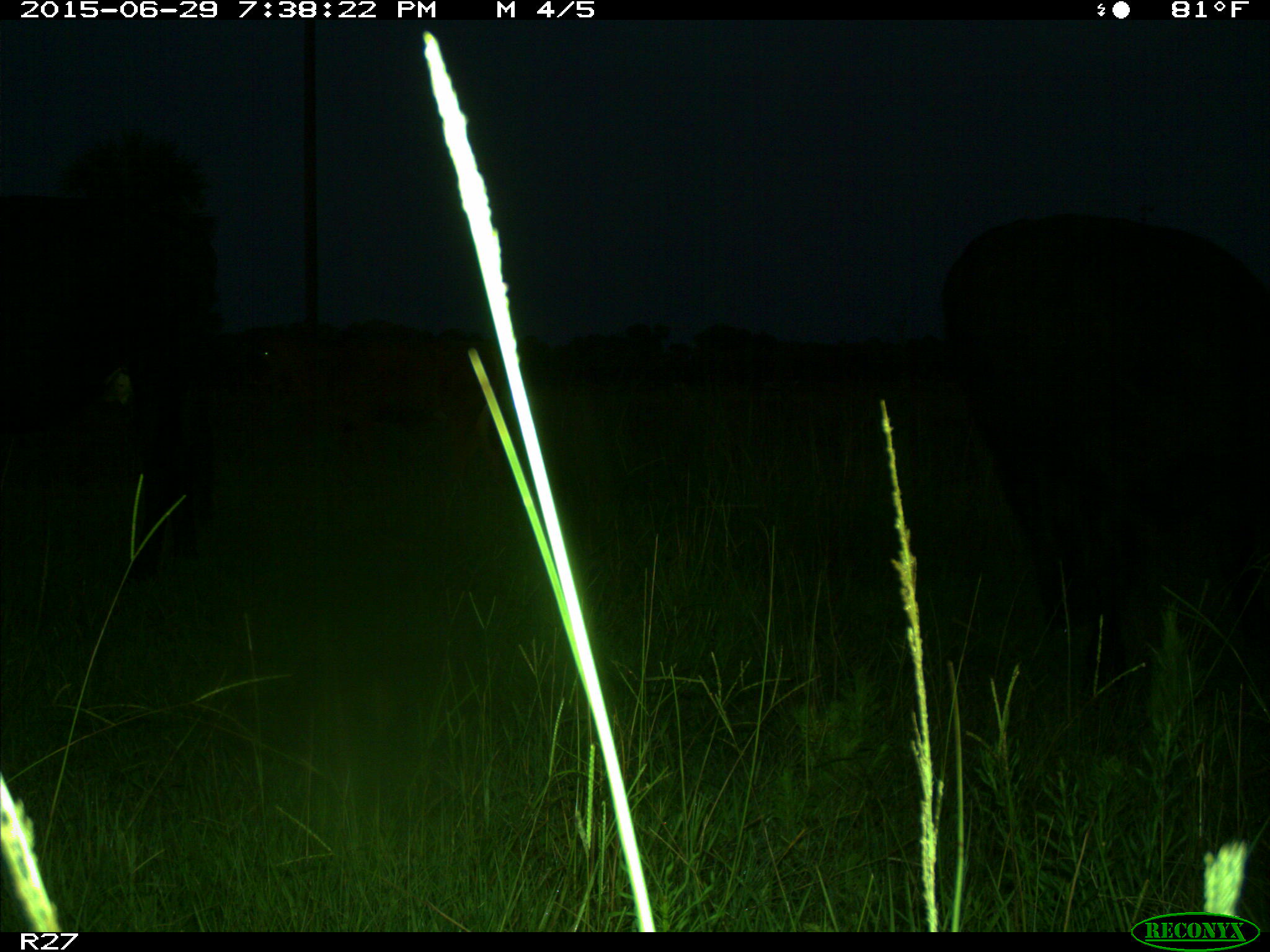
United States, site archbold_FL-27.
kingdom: Animalia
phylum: Chordata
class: Mammalia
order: Artiodactyla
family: Bovidae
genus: Bos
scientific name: Bos taurus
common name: domestic cow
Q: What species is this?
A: Bos taurus (domestic cow).